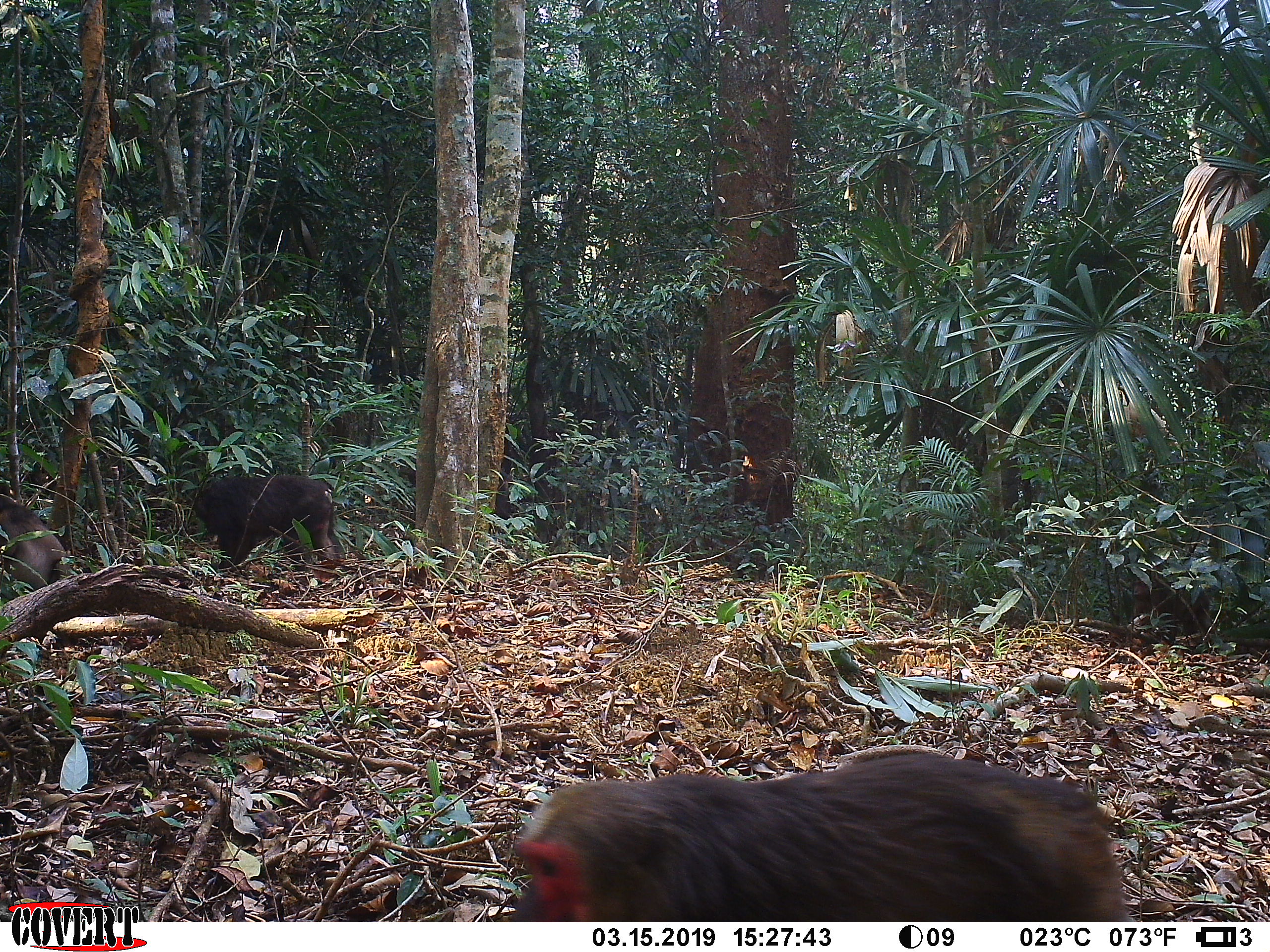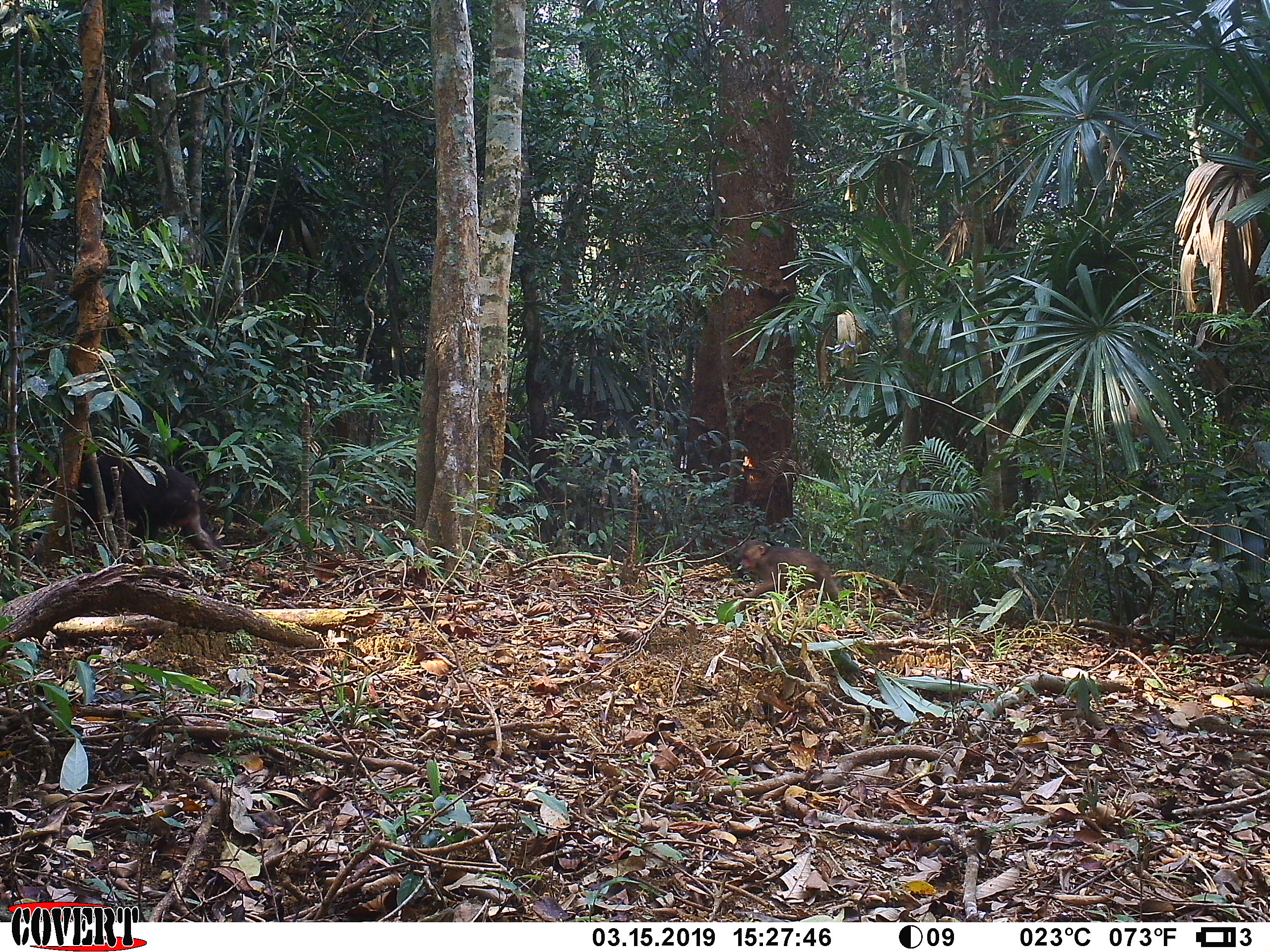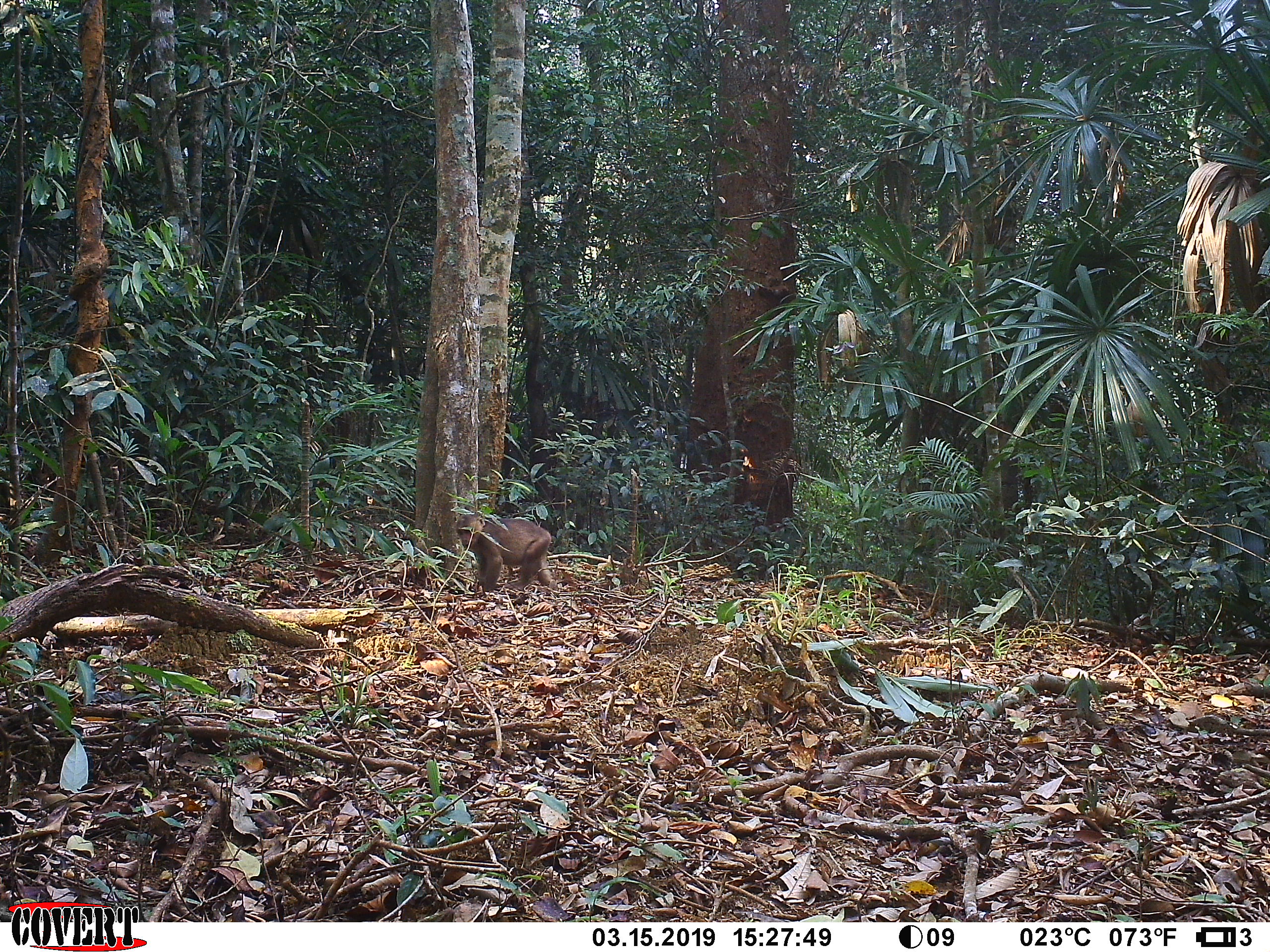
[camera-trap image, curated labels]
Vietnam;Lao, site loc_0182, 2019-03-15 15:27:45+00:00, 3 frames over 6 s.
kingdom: Animalia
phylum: Chordata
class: Mammalia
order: Primates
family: Cercopithecidae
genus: Macaca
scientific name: Macaca arctoides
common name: stump-tailed macaque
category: stump tailed macaque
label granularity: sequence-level